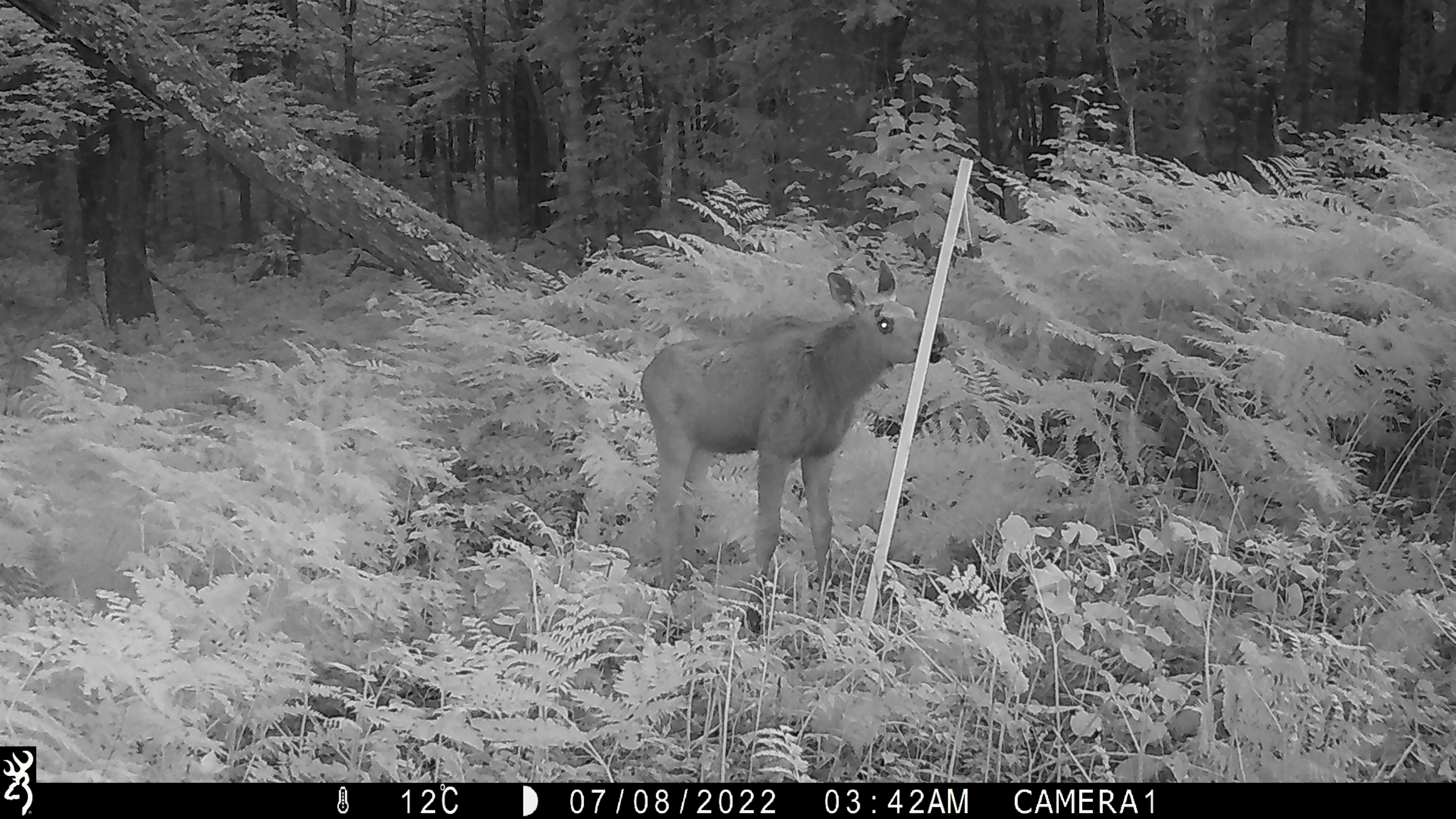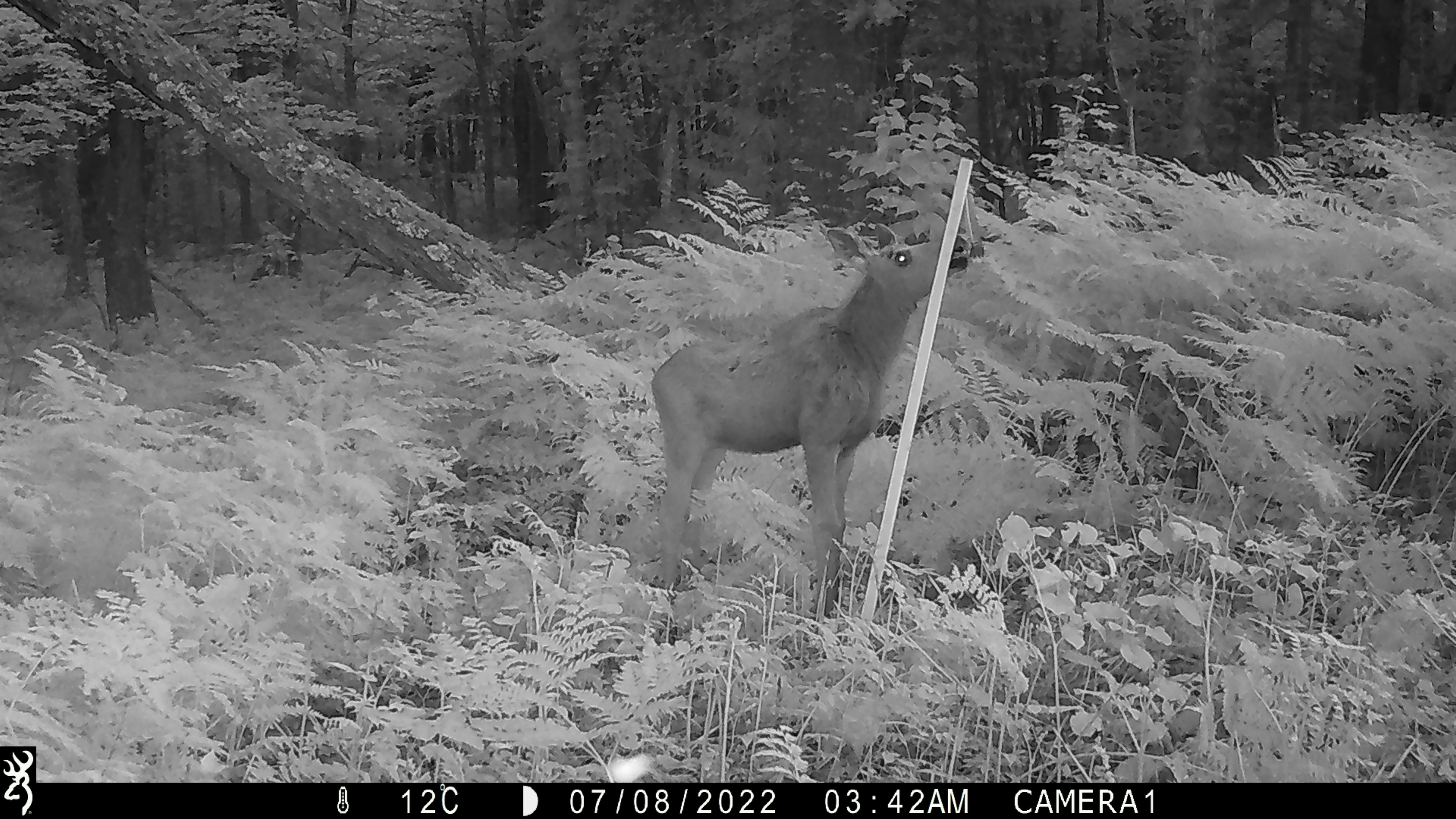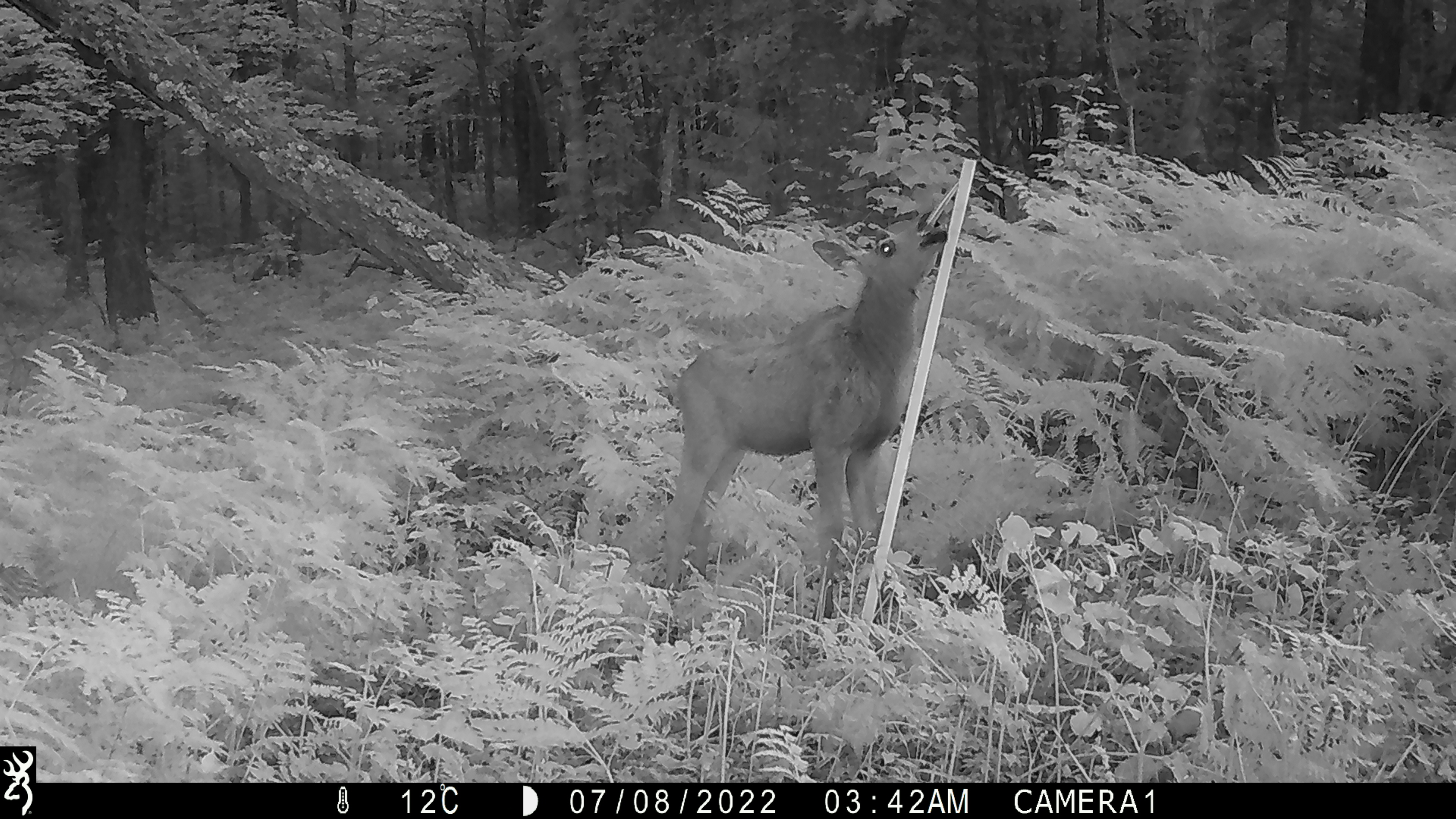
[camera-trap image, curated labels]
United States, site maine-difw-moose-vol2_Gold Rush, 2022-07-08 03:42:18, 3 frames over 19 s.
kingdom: Animalia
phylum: Chordata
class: Mammalia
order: Artiodactyla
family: Cervidae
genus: Alces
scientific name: Alces alces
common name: moose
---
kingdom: Animalia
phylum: Chordata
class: Mammalia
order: Artiodactyla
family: Cervidae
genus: Odocoileus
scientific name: Odocoileus virginianus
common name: white-tailed deer